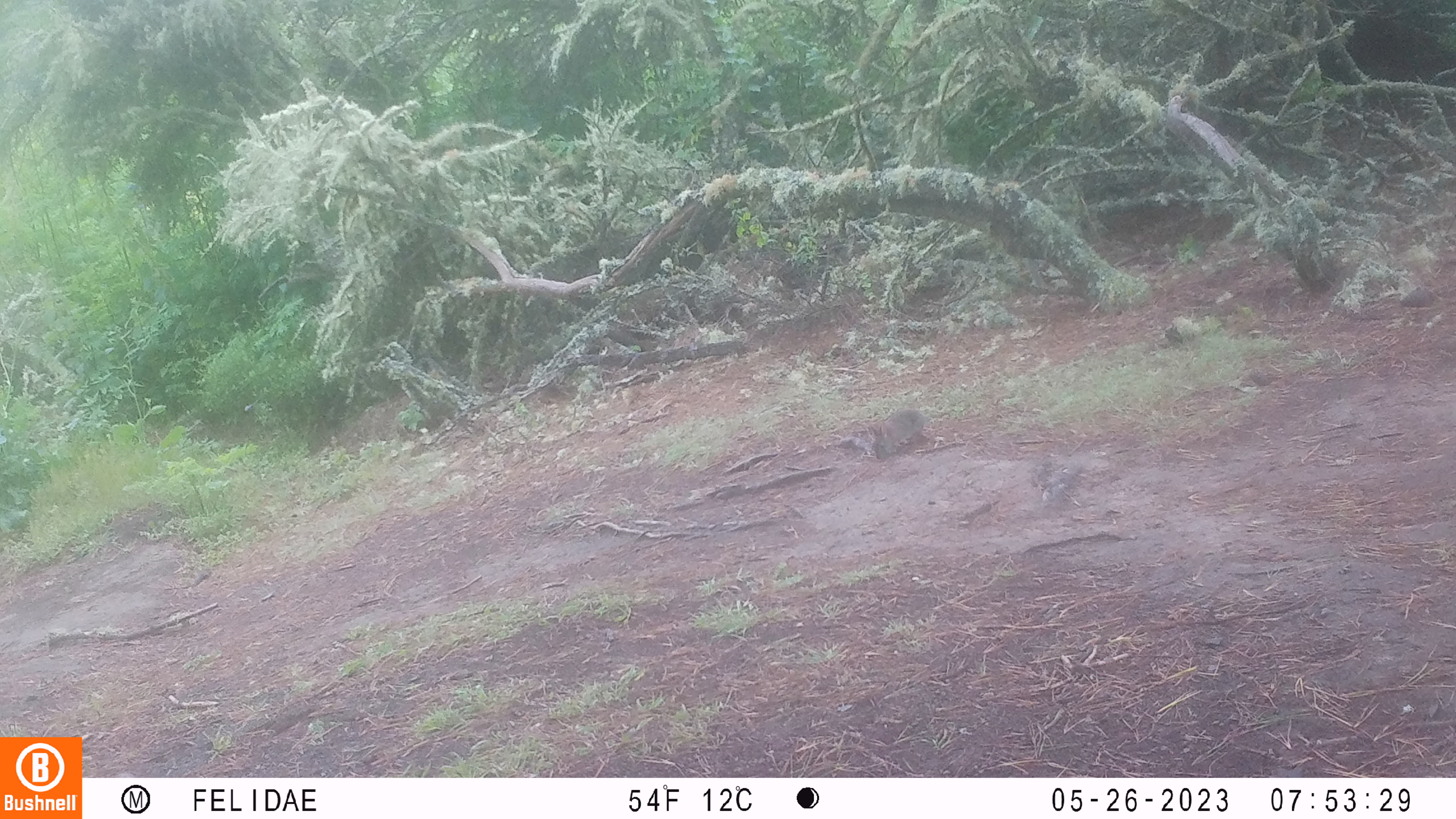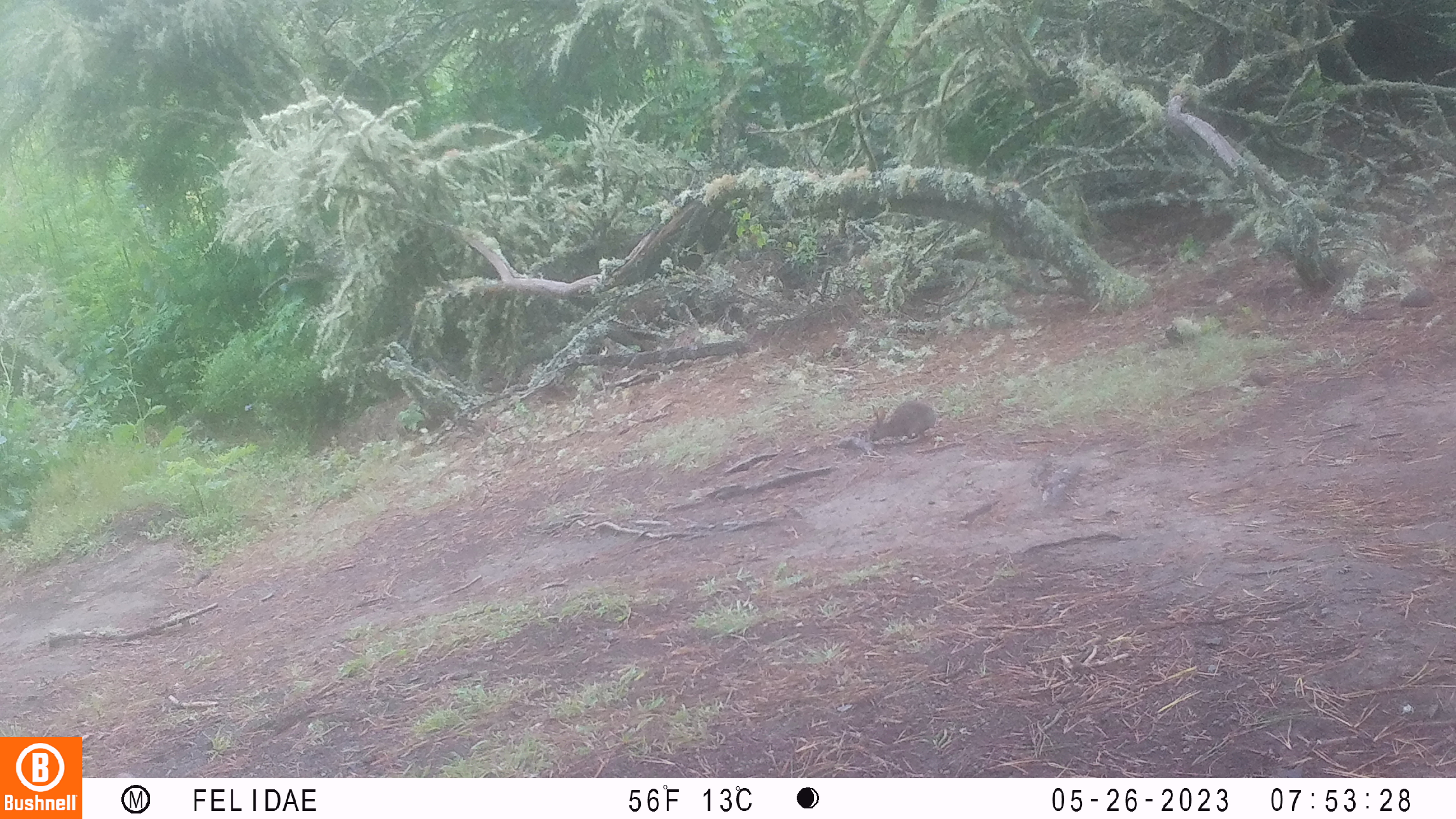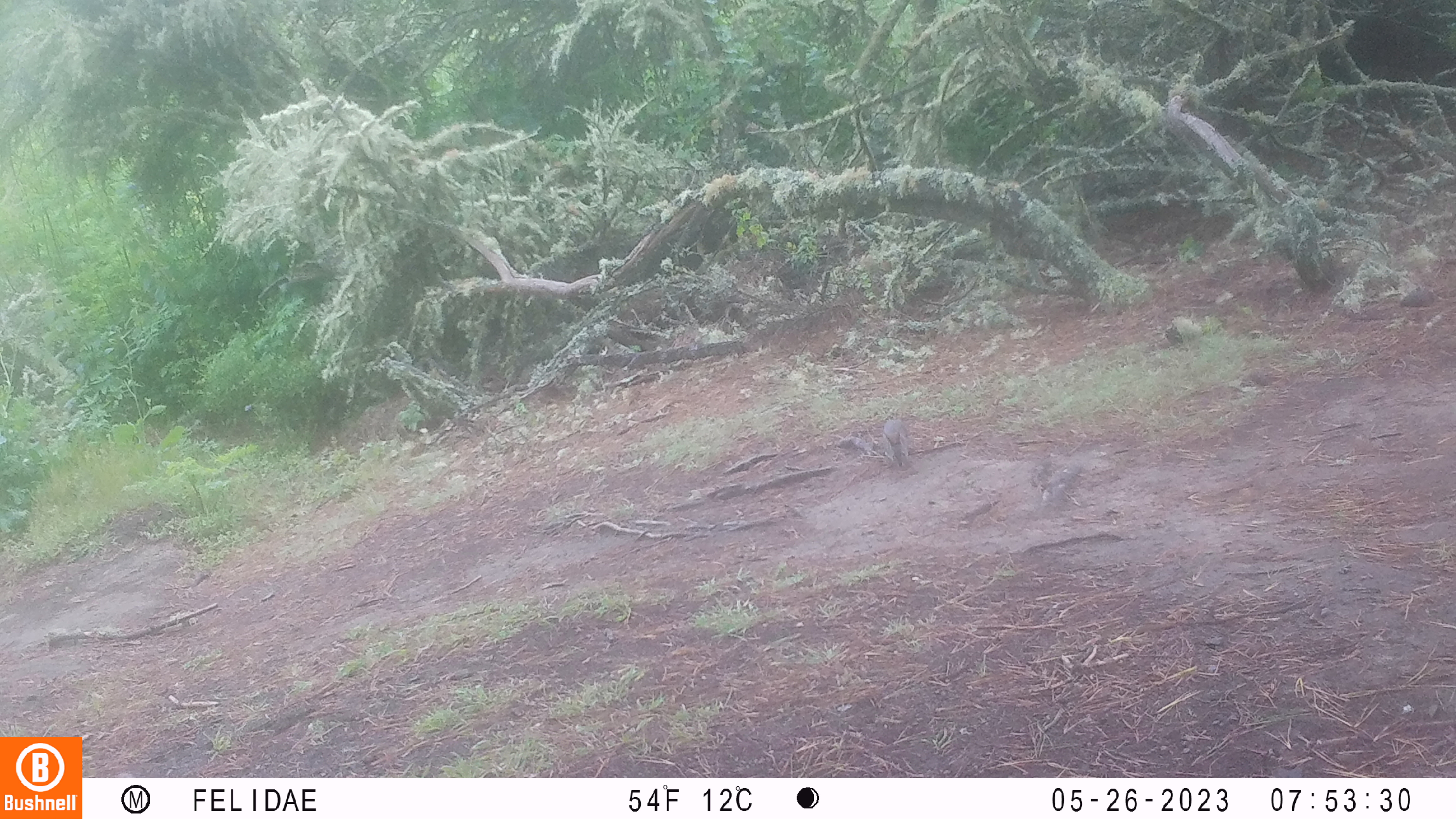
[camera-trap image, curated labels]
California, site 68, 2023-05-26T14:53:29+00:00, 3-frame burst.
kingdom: Animalia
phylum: Chordata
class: Mammalia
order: Lagomorpha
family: Leporidae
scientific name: Leporidae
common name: rabbit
Rabbit (Leporidae).